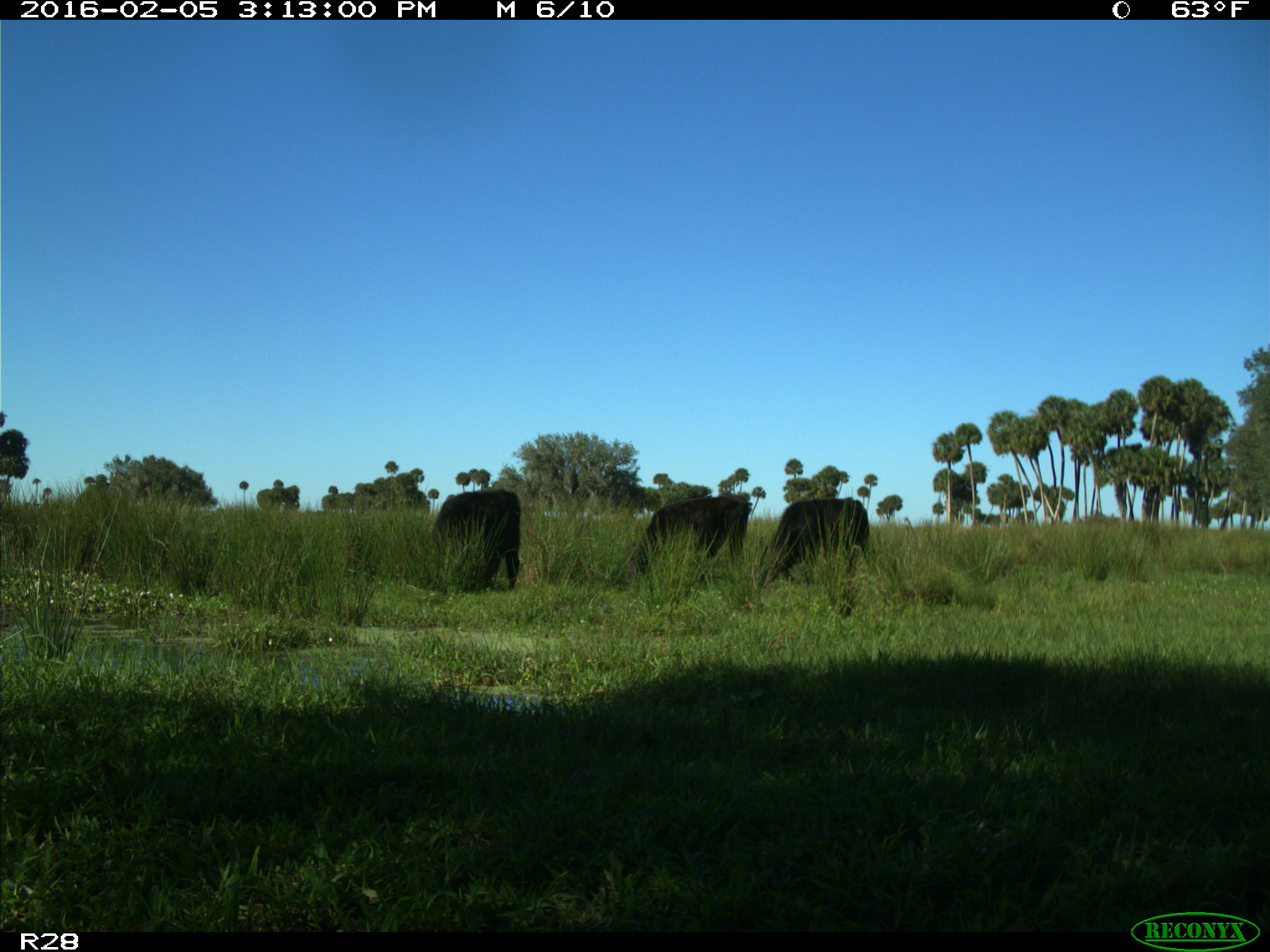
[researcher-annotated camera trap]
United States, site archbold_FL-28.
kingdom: Animalia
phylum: Chordata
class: Mammalia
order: Artiodactyla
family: Bovidae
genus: Bos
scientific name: Bos taurus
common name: domestic cow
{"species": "Bos taurus (domestic cow)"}